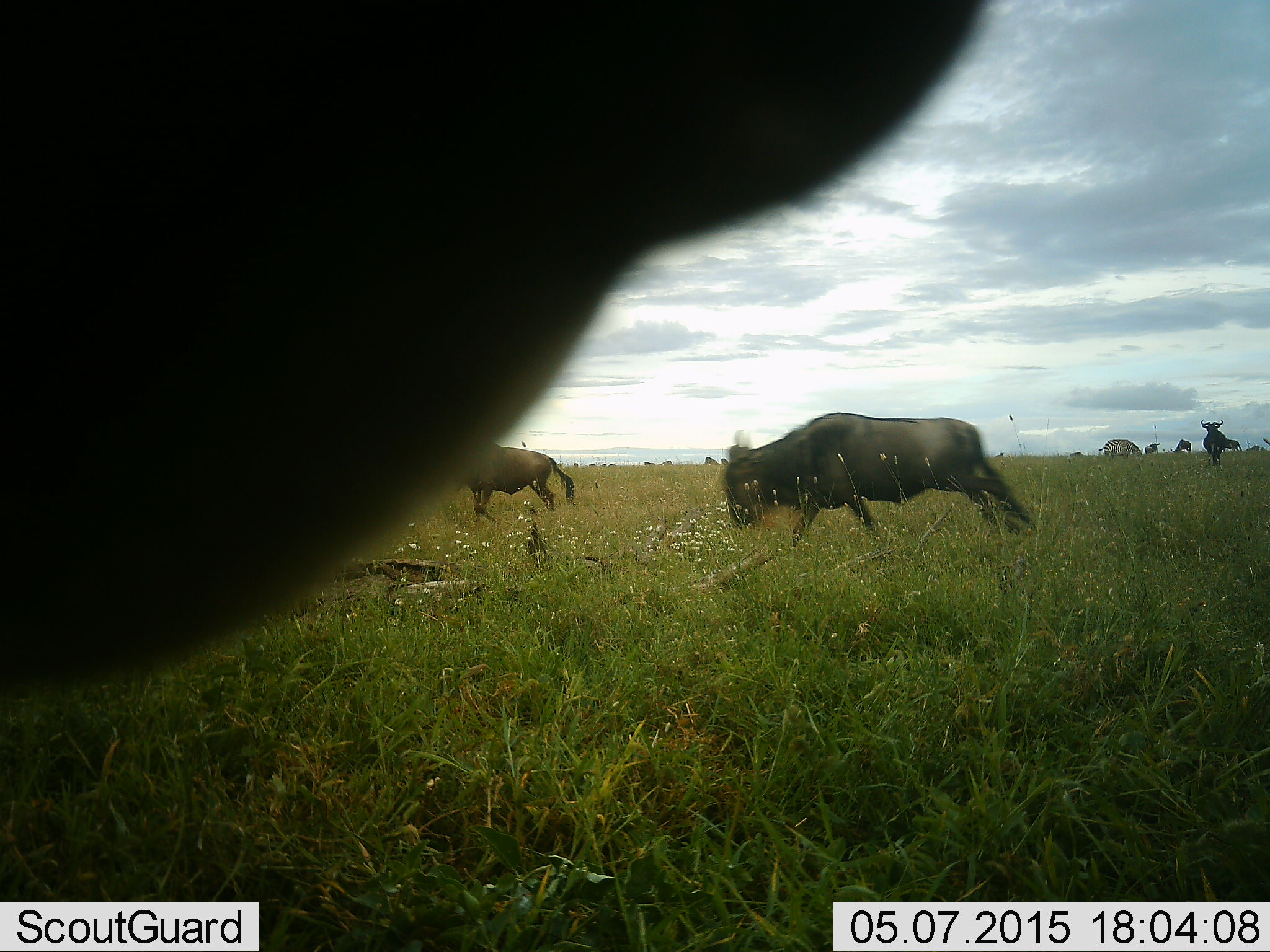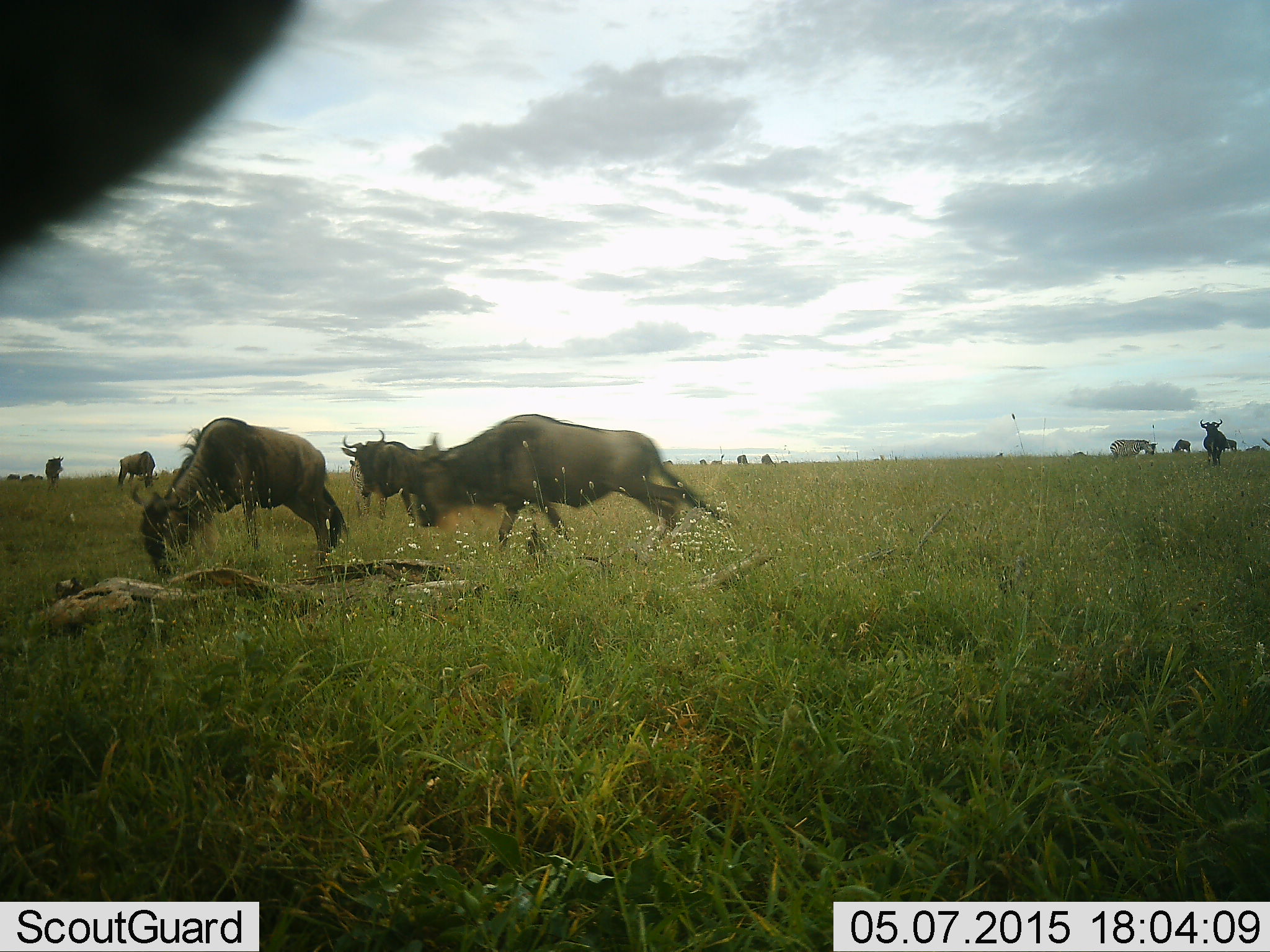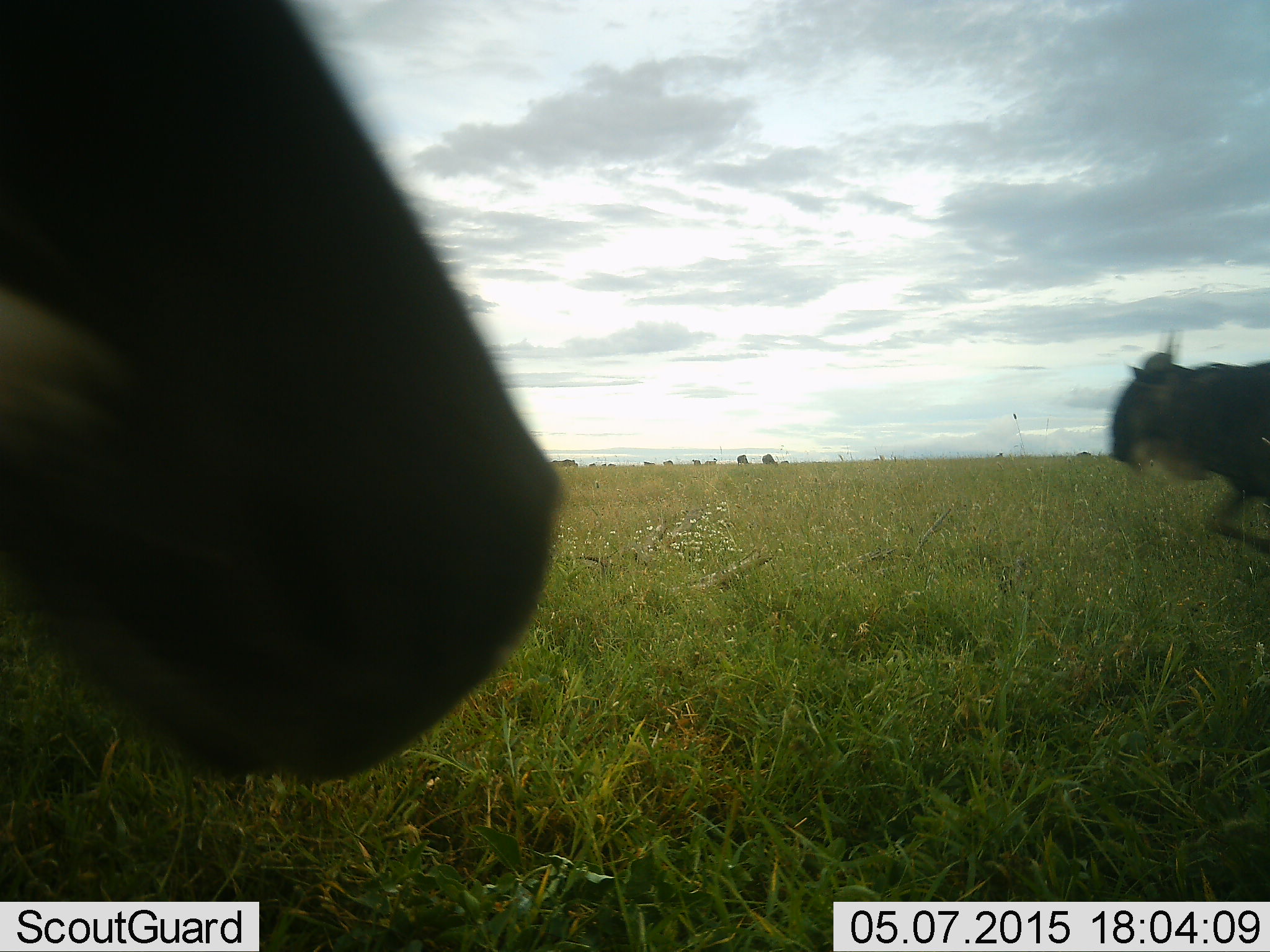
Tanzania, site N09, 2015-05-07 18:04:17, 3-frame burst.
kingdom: Animalia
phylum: Chordata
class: Mammalia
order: Artiodactyla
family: Bovidae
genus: Connochaetes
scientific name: Connochaetes taurinus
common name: blue wildebeest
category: wildebeest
Wildebeest (blue wildebeest) (Connochaetes taurinus), count 10. Behavior (volunteer vote fractions): standing 47%, resting 7%, moving 87%, interacting 7%. Young present (vote fraction): 0%. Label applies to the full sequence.